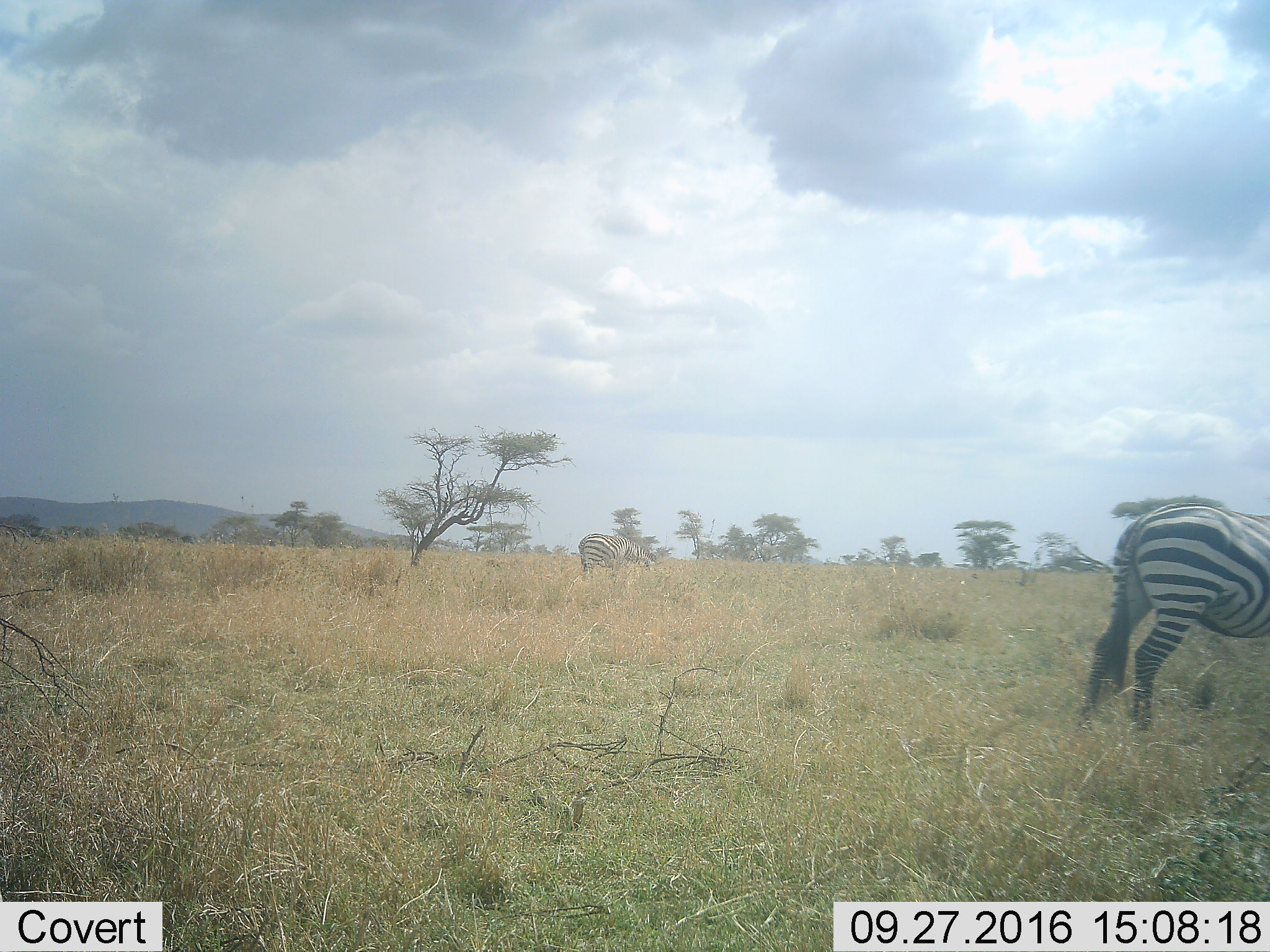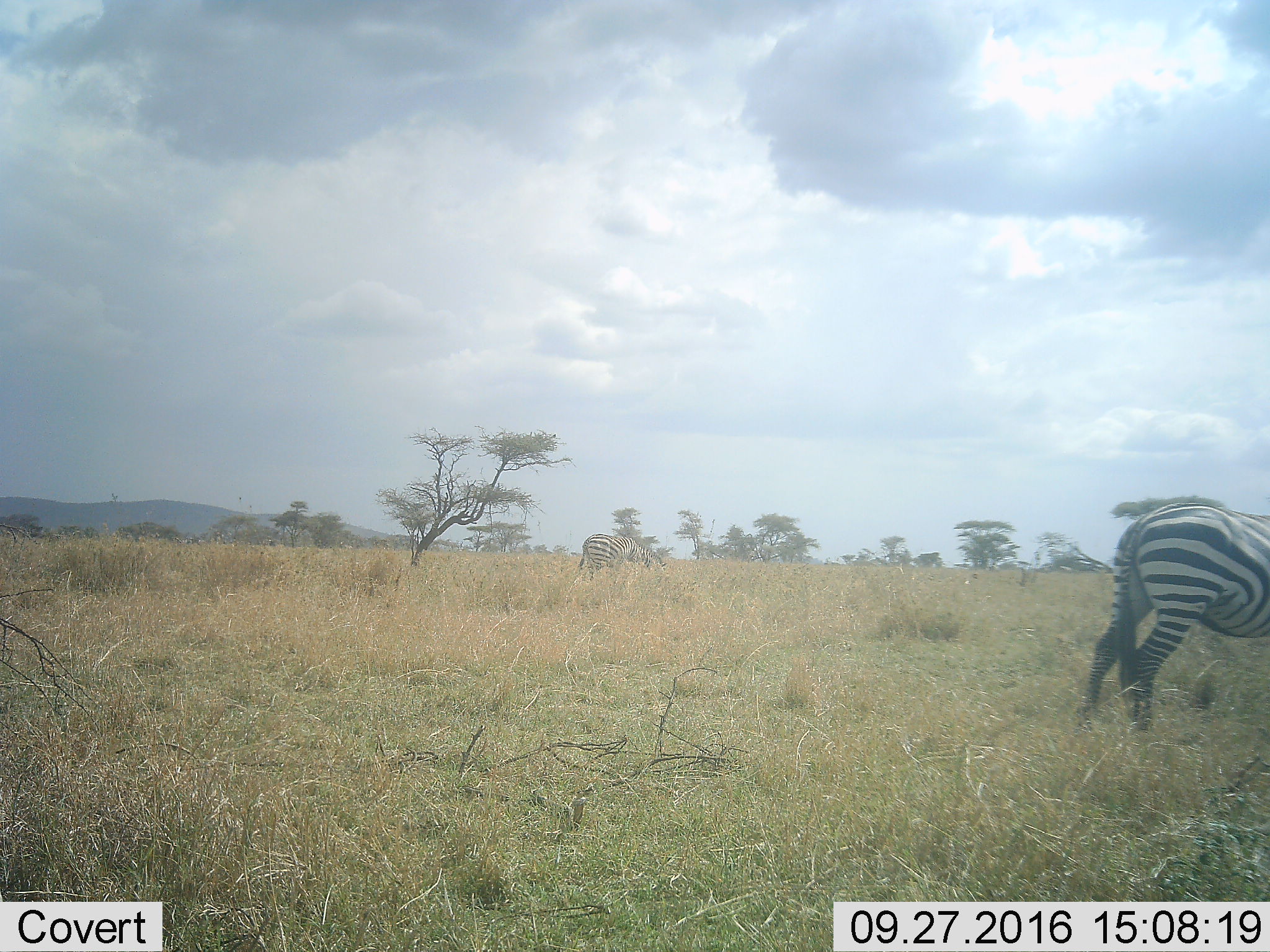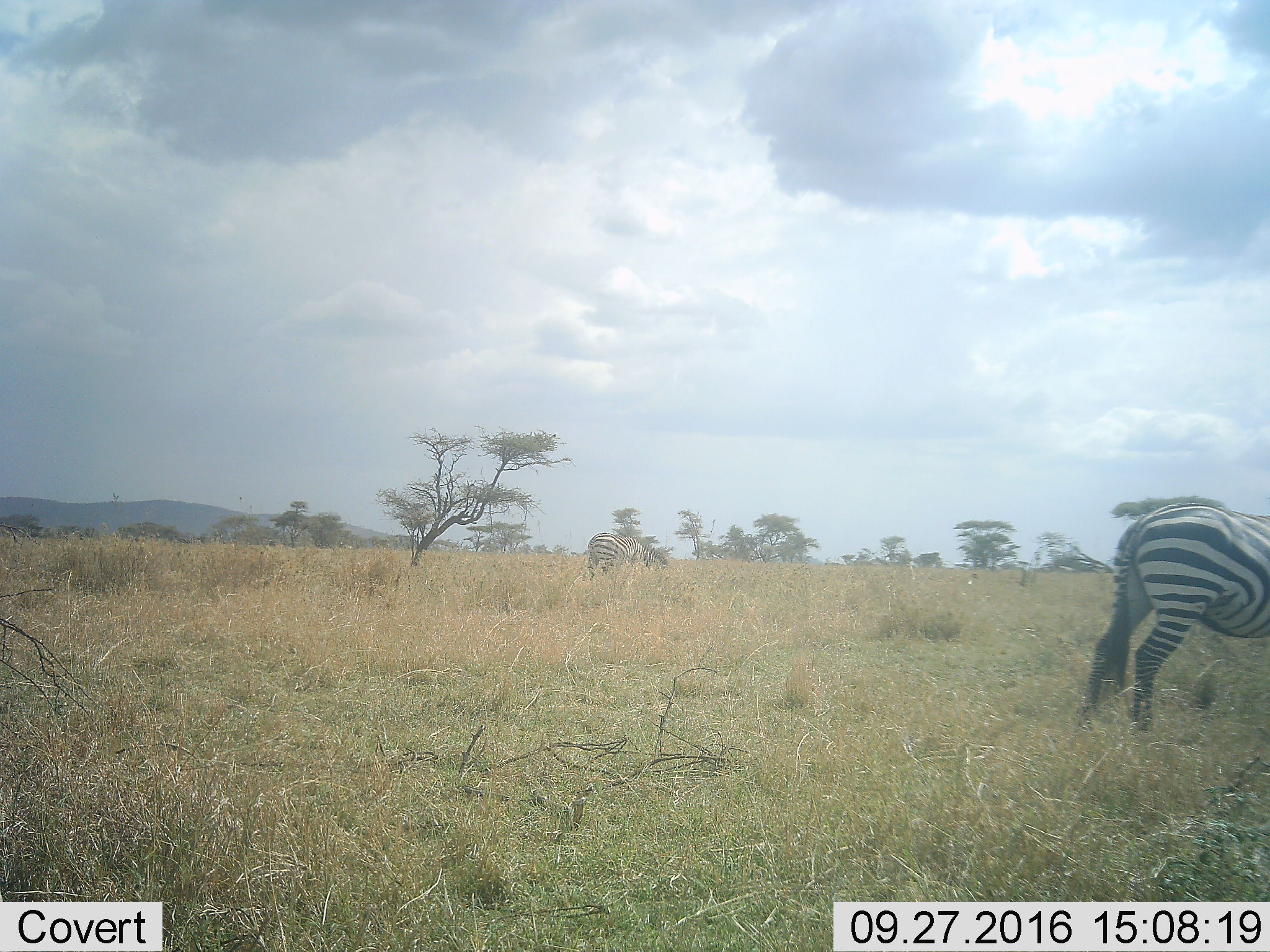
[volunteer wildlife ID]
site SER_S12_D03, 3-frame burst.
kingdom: Animalia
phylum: Chordata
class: Mammalia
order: Perissodactyla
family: Equidae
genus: Equus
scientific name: Equus quagga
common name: plains zebra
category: zebraplains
Zebraplains (plains zebra) (Equus quagga), count 2. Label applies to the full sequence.